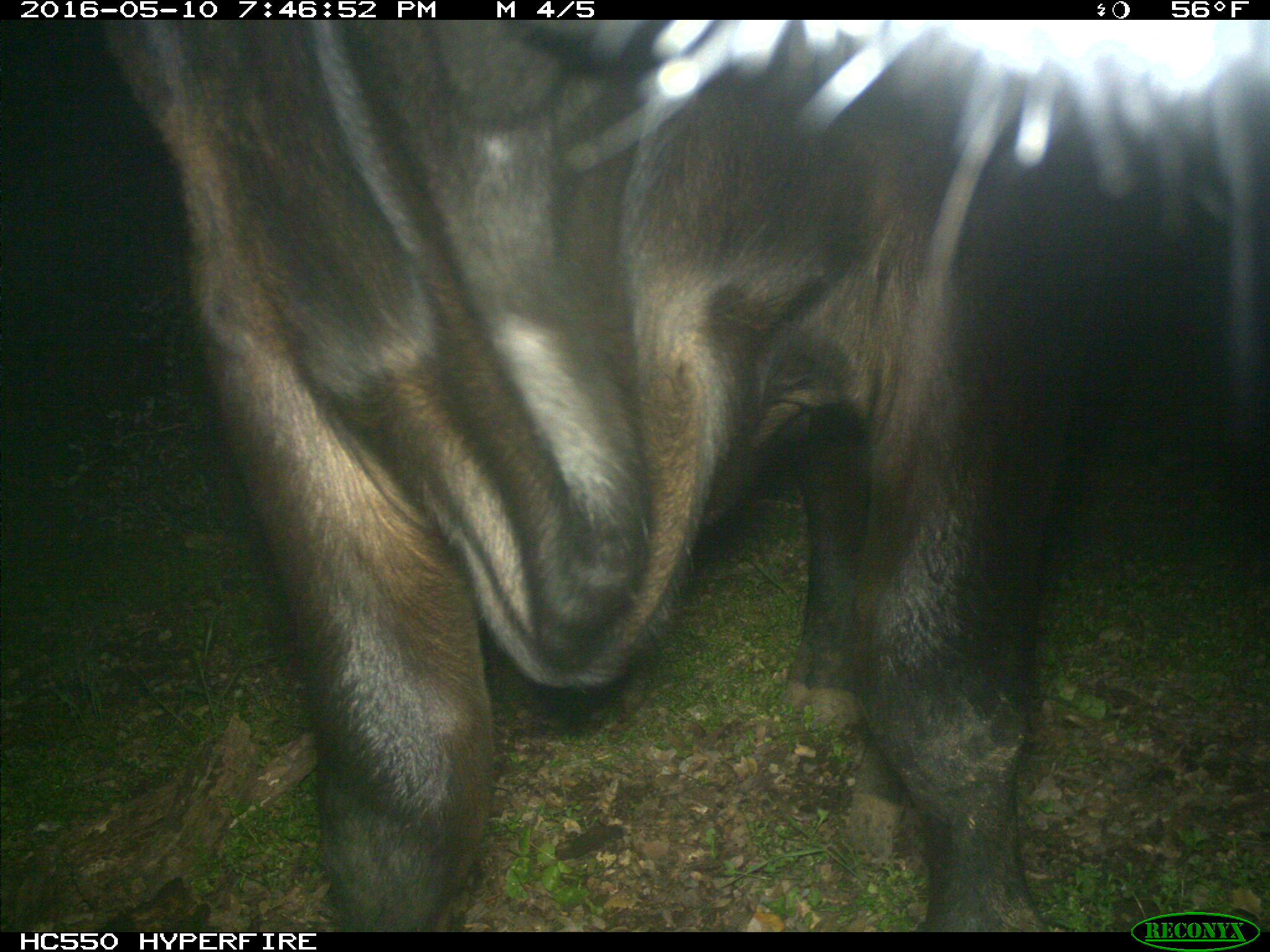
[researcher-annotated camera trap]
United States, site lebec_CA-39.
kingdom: Animalia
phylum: Chordata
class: Mammalia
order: Artiodactyla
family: Bovidae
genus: Bos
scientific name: Bos taurus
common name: domestic cow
Bos taurus (domestic cow).